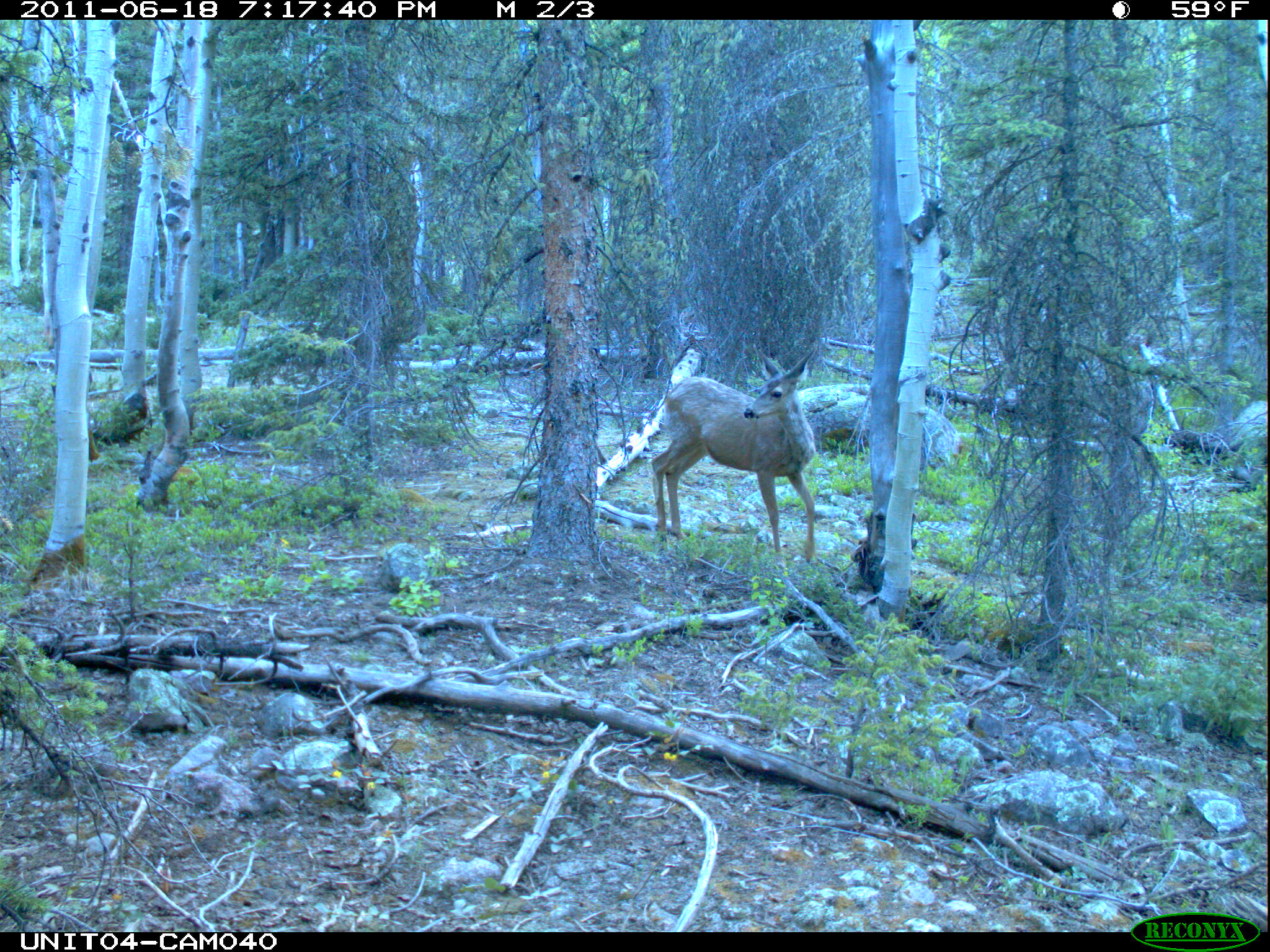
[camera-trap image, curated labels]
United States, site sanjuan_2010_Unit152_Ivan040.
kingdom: Animalia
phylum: Chordata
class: Mammalia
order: Artiodactyla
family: Cervidae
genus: Odocoileus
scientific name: Odocoileus hemionus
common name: mule deer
Odocoileus hemionus (mule deer).